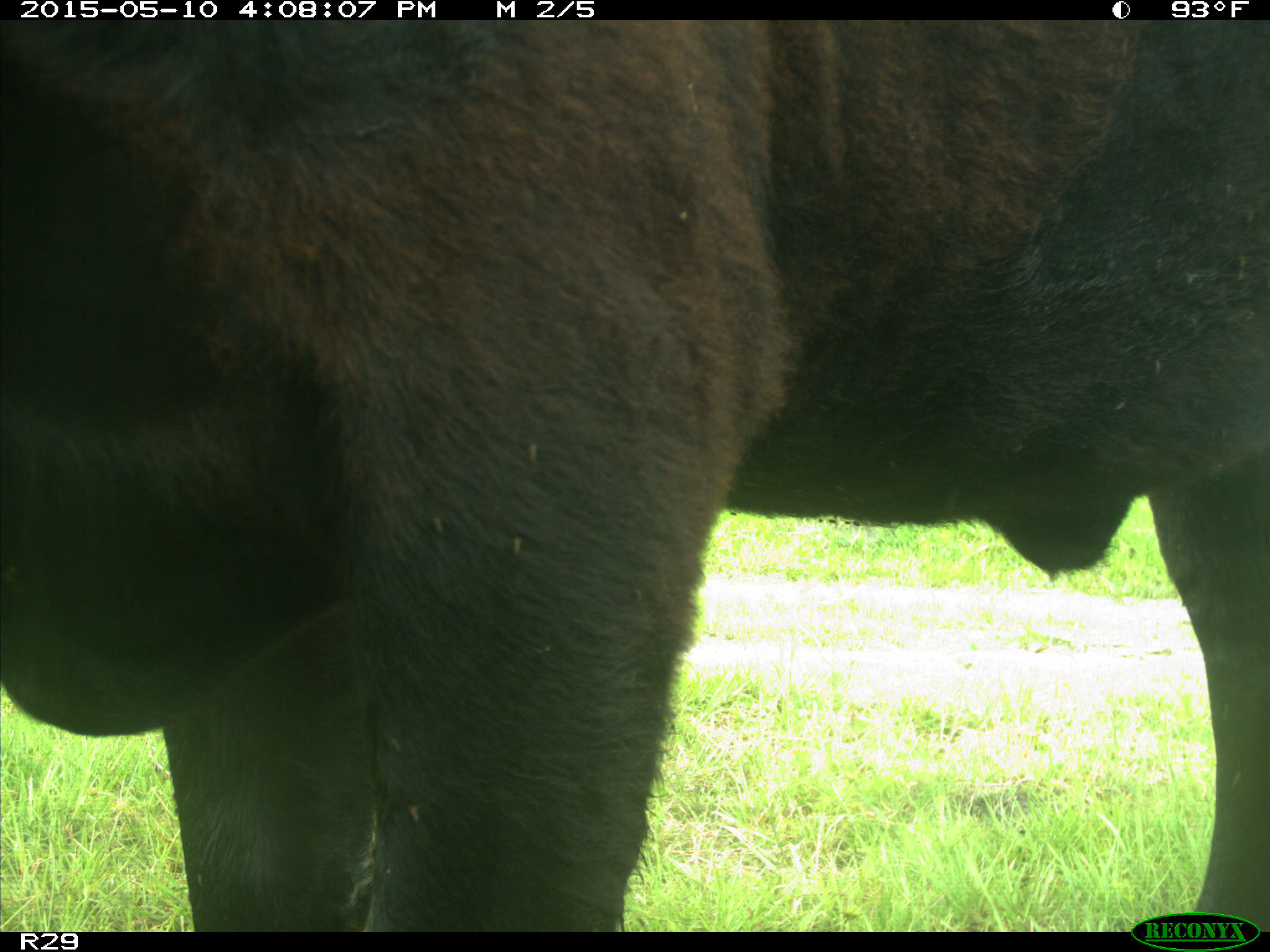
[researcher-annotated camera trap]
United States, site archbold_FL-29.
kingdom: Animalia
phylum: Chordata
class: Mammalia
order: Artiodactyla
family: Bovidae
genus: Bos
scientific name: Bos taurus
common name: domestic cow